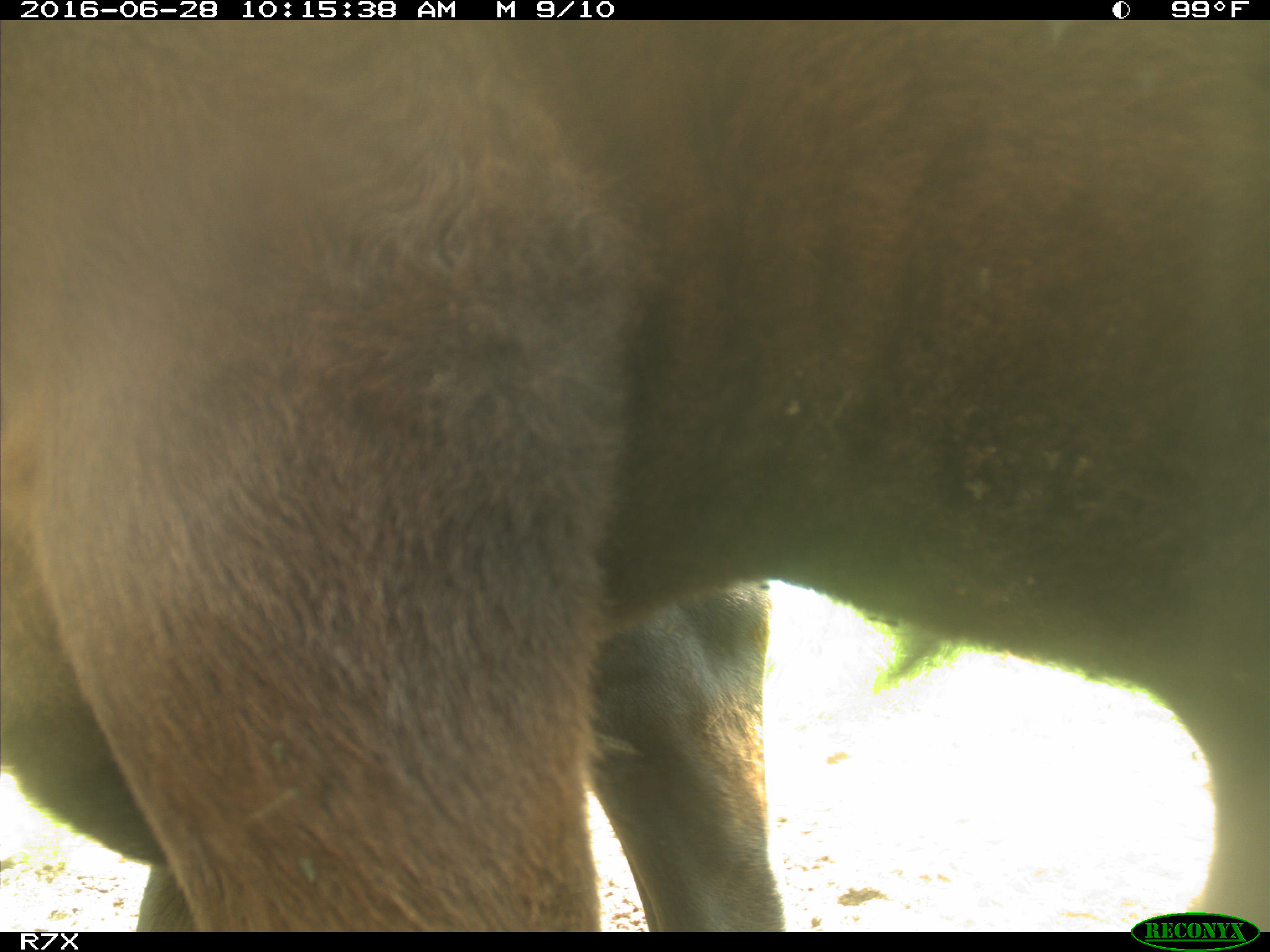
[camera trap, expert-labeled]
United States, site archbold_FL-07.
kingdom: Animalia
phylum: Chordata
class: Mammalia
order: Artiodactyla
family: Bovidae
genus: Bos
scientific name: Bos taurus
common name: domestic cow